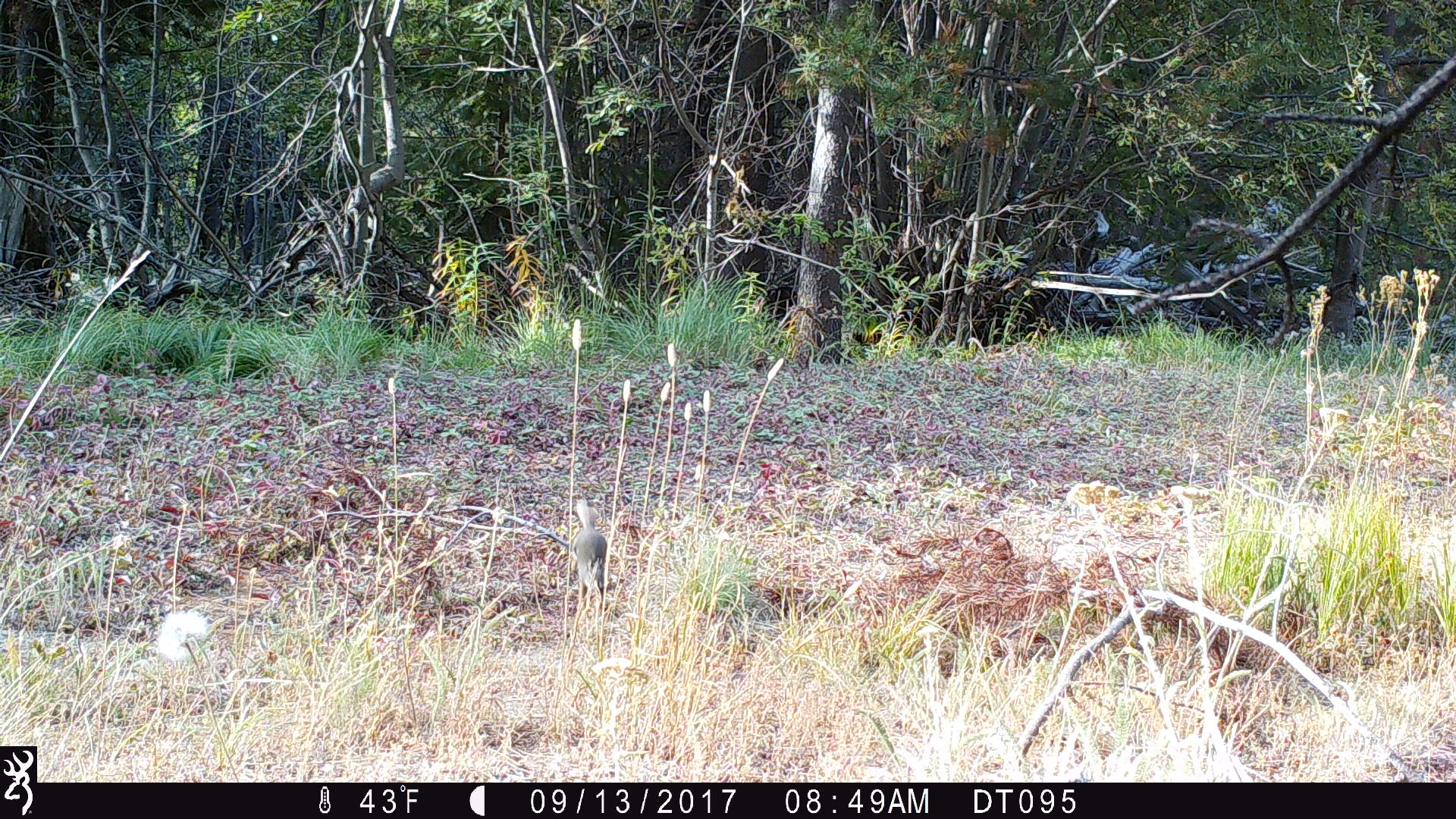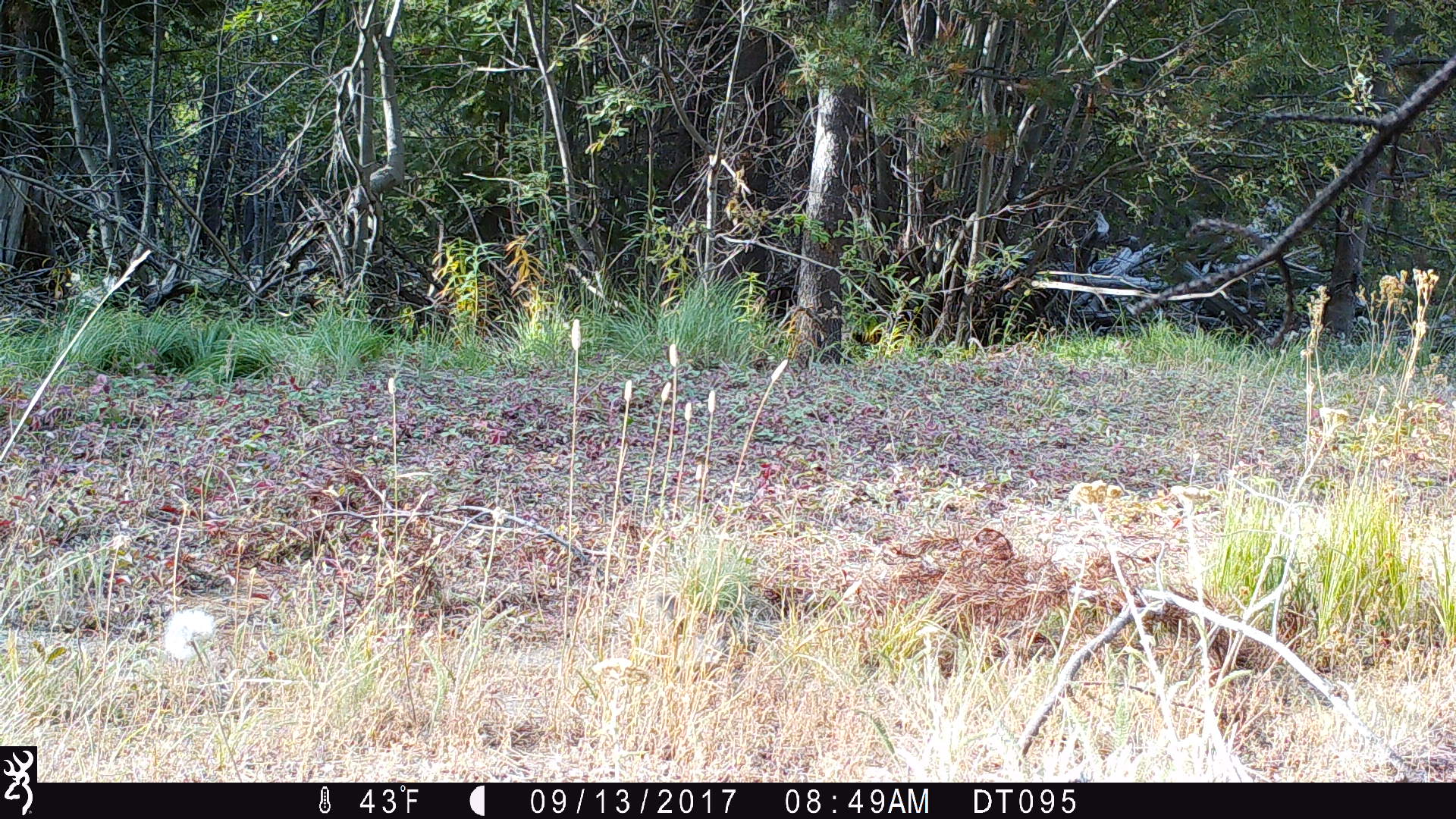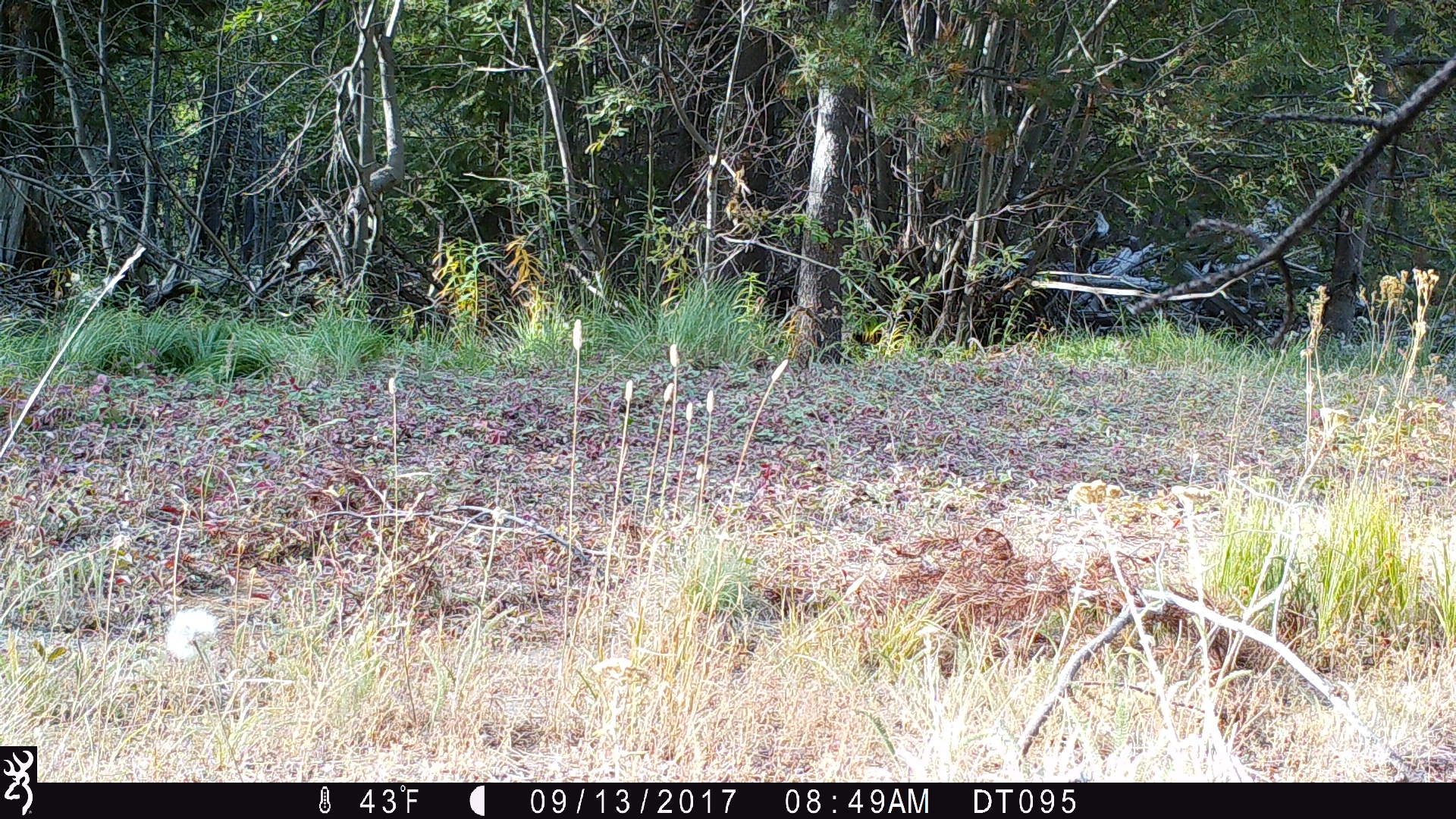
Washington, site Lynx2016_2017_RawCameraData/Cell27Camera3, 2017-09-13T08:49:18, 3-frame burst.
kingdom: Animalia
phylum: Chordata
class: Mammalia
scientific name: Mammalia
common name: small mammal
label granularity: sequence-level